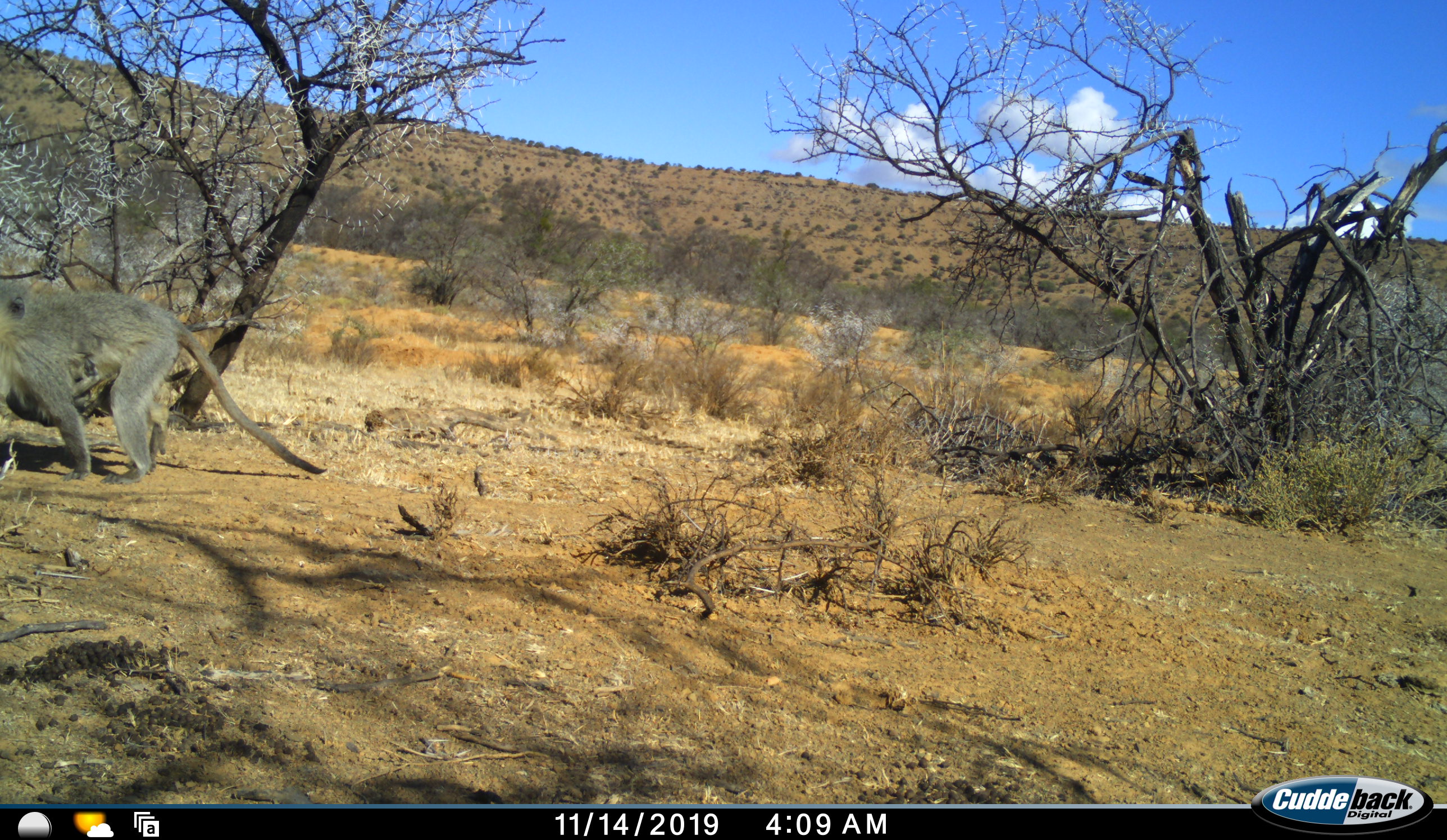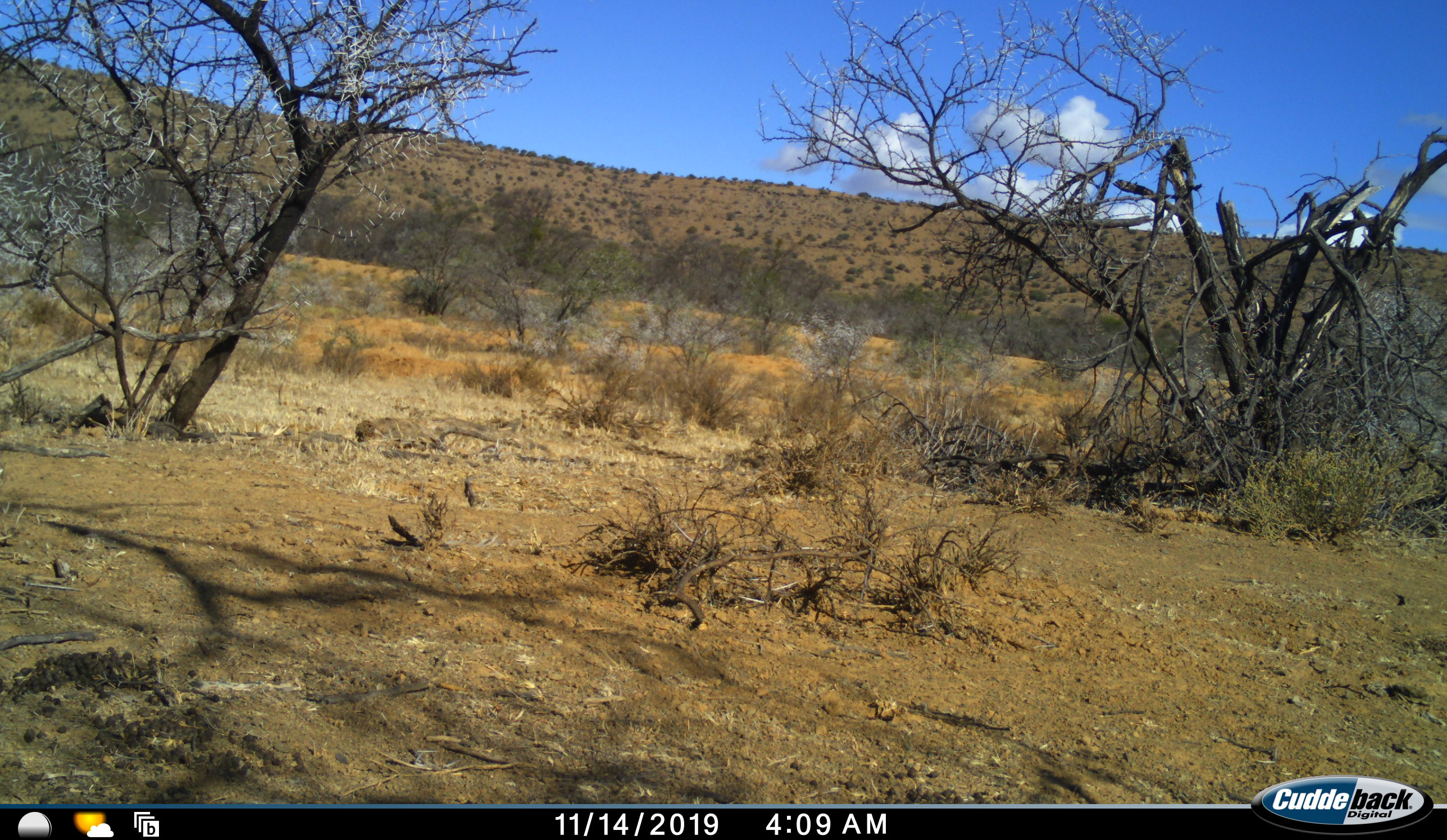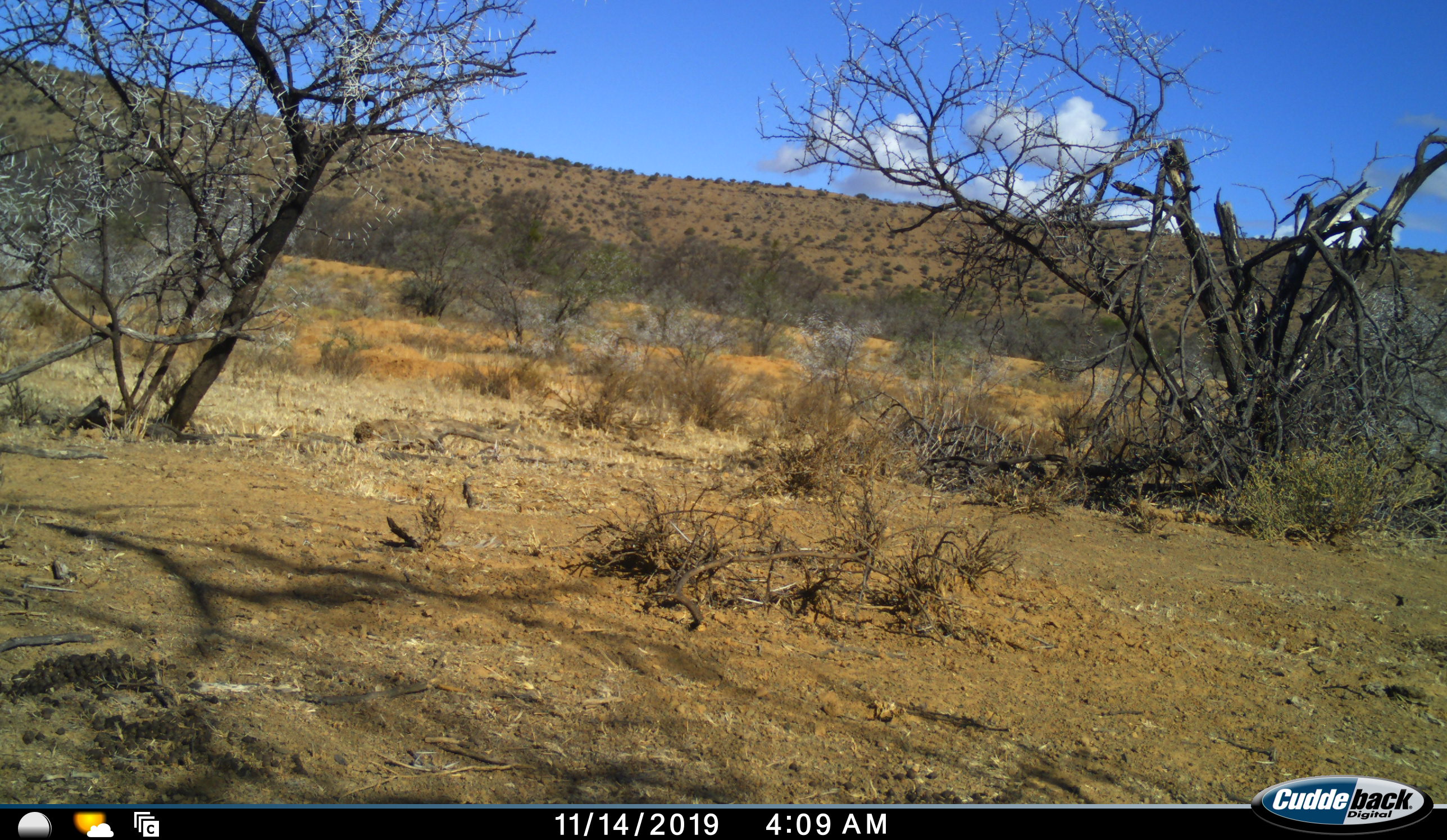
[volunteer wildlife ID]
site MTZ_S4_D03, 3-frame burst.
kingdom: Animalia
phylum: Chordata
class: Mammalia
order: Primates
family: Cercopithecidae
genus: Papio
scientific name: Papio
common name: baboon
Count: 1.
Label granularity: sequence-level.